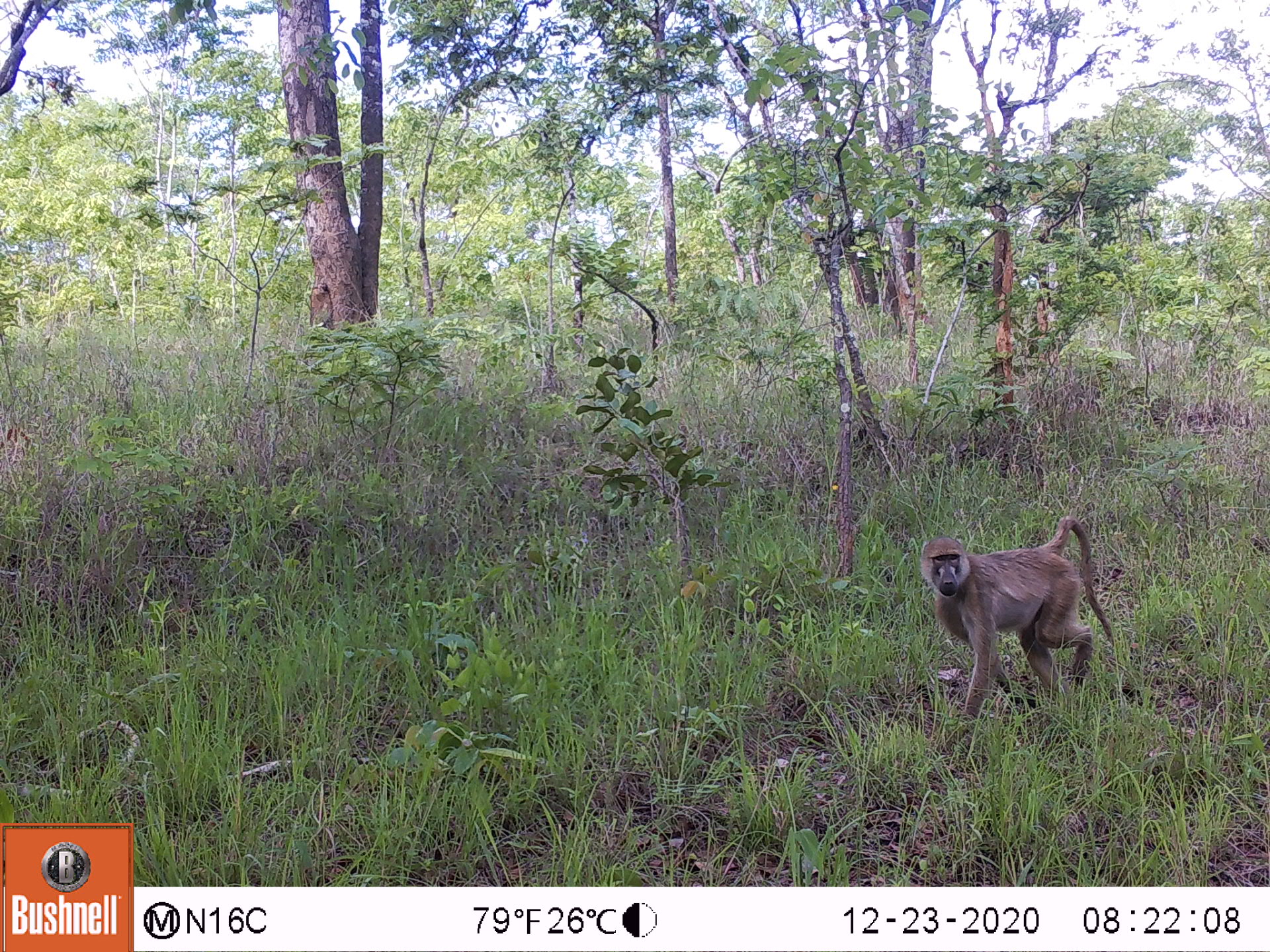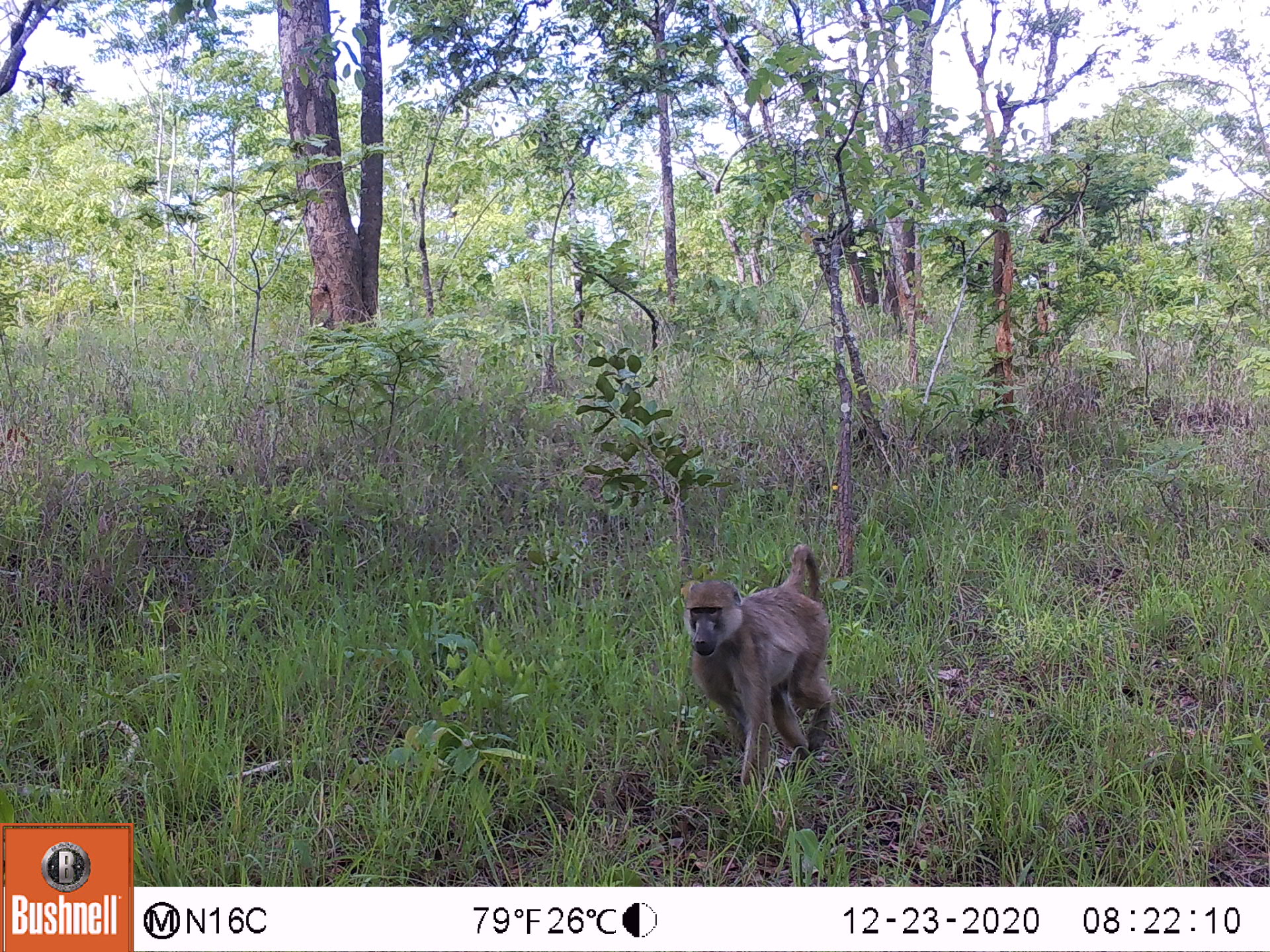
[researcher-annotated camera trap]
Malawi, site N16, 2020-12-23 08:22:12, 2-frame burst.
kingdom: Animalia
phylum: Chordata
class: Mammalia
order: Primates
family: Cercopithecidae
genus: Papio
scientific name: Papio cynocephalus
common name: yellow baboon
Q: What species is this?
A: Yellow baboon (Papio cynocephalus).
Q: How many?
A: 1.